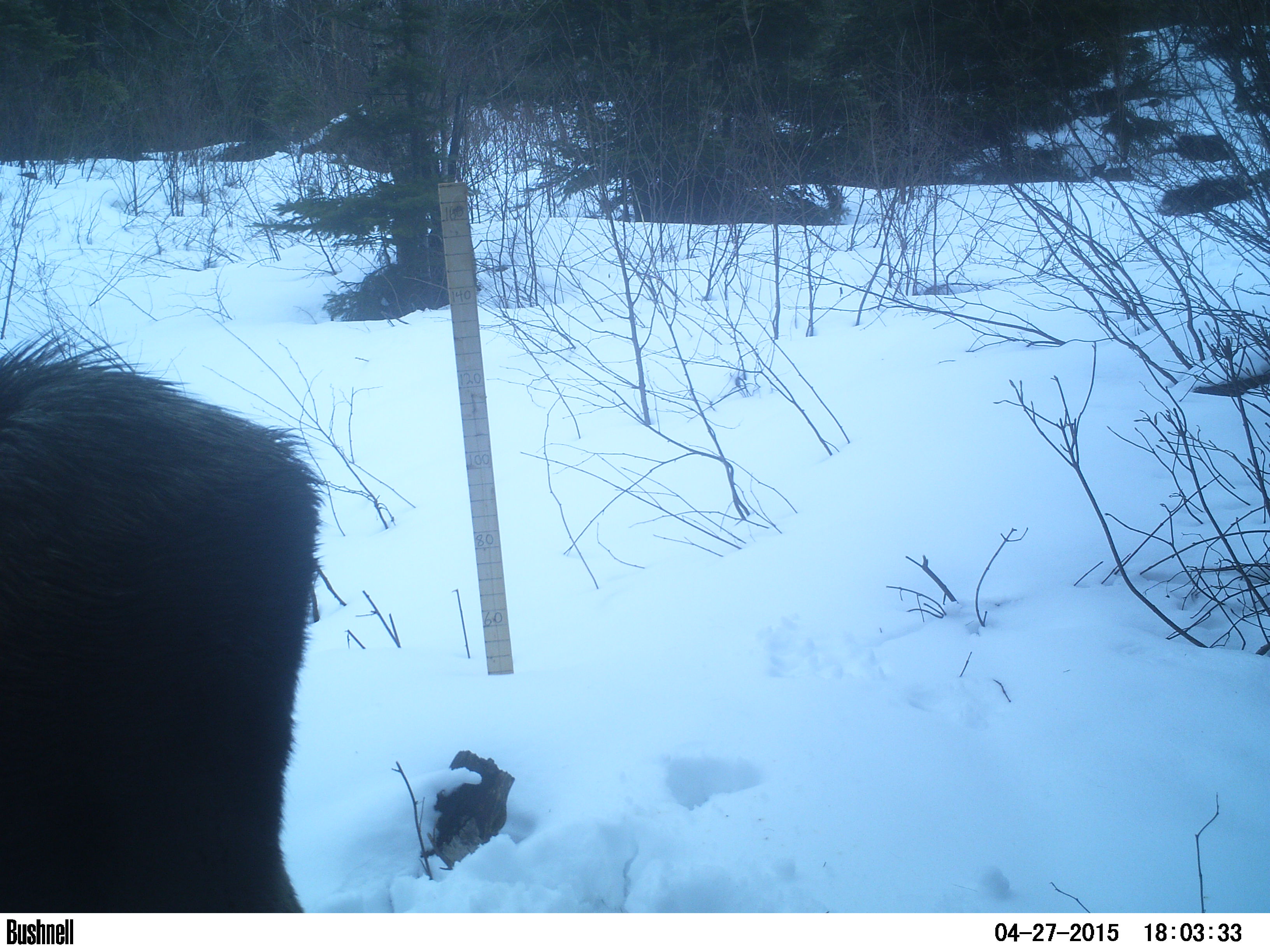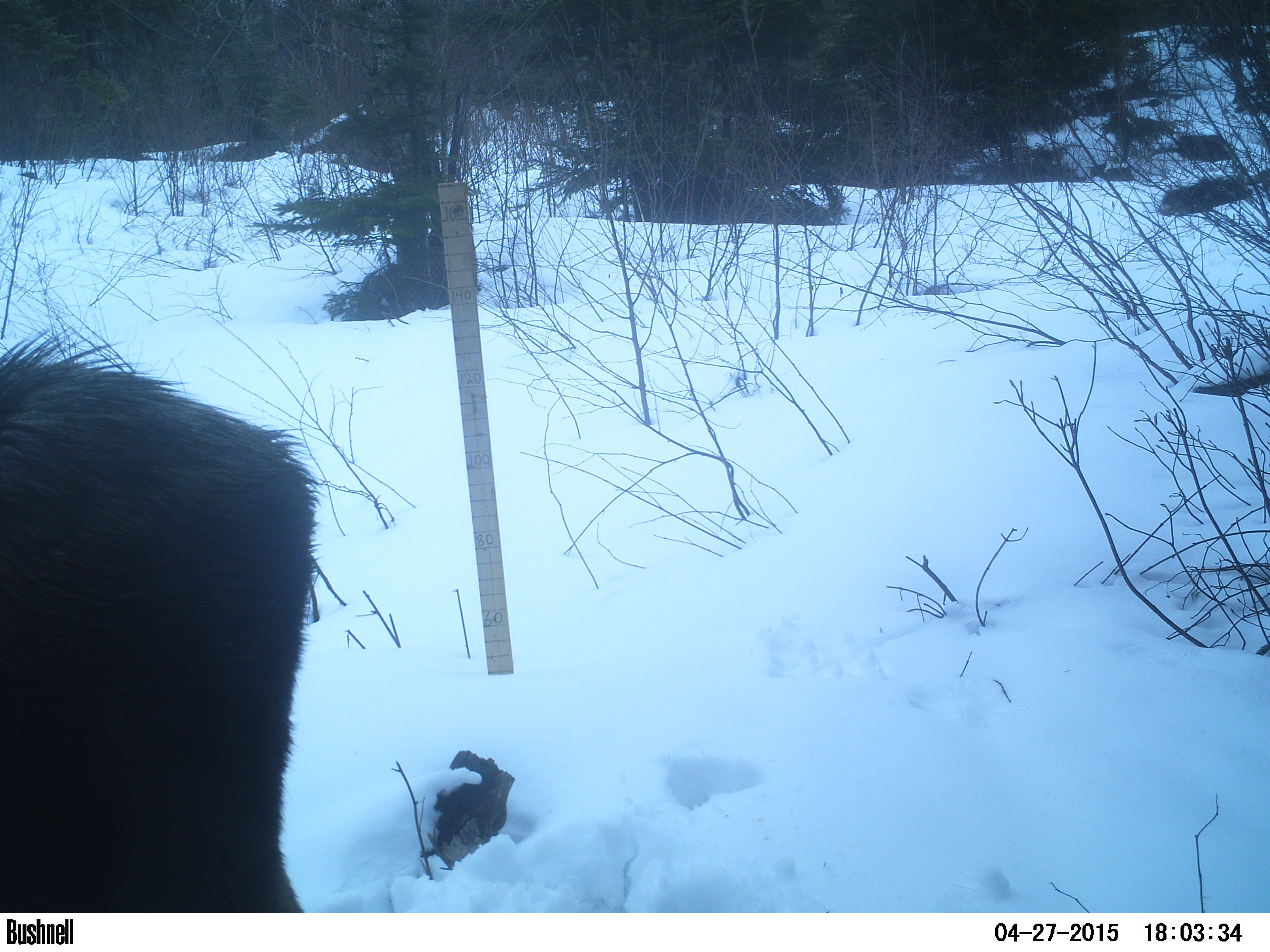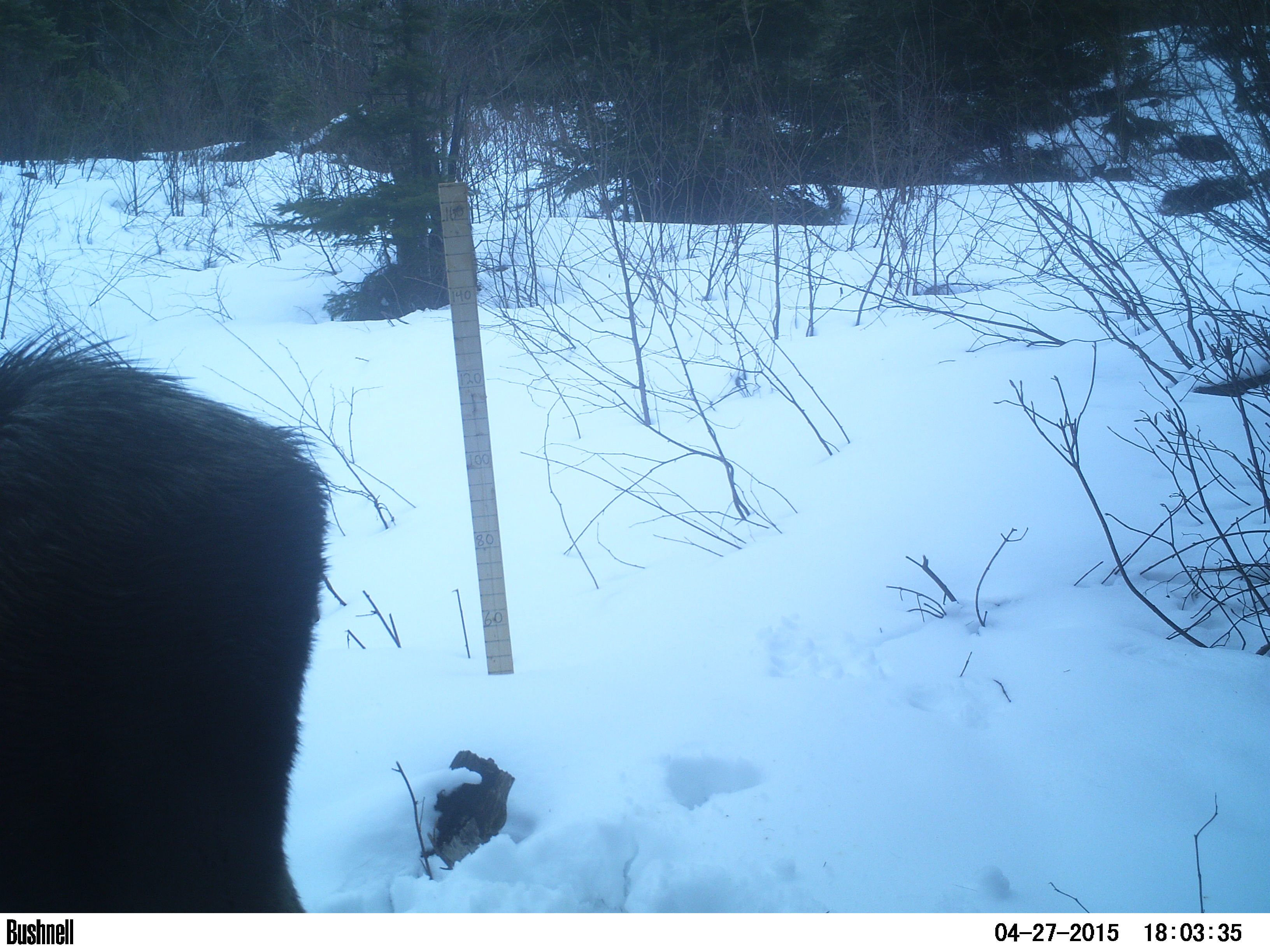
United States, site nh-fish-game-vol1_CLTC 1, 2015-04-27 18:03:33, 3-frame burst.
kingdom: Animalia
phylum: Chordata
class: Mammalia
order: Artiodactyla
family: Cervidae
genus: Alces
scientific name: Alces alces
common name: moose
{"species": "moose (Alces alces)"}